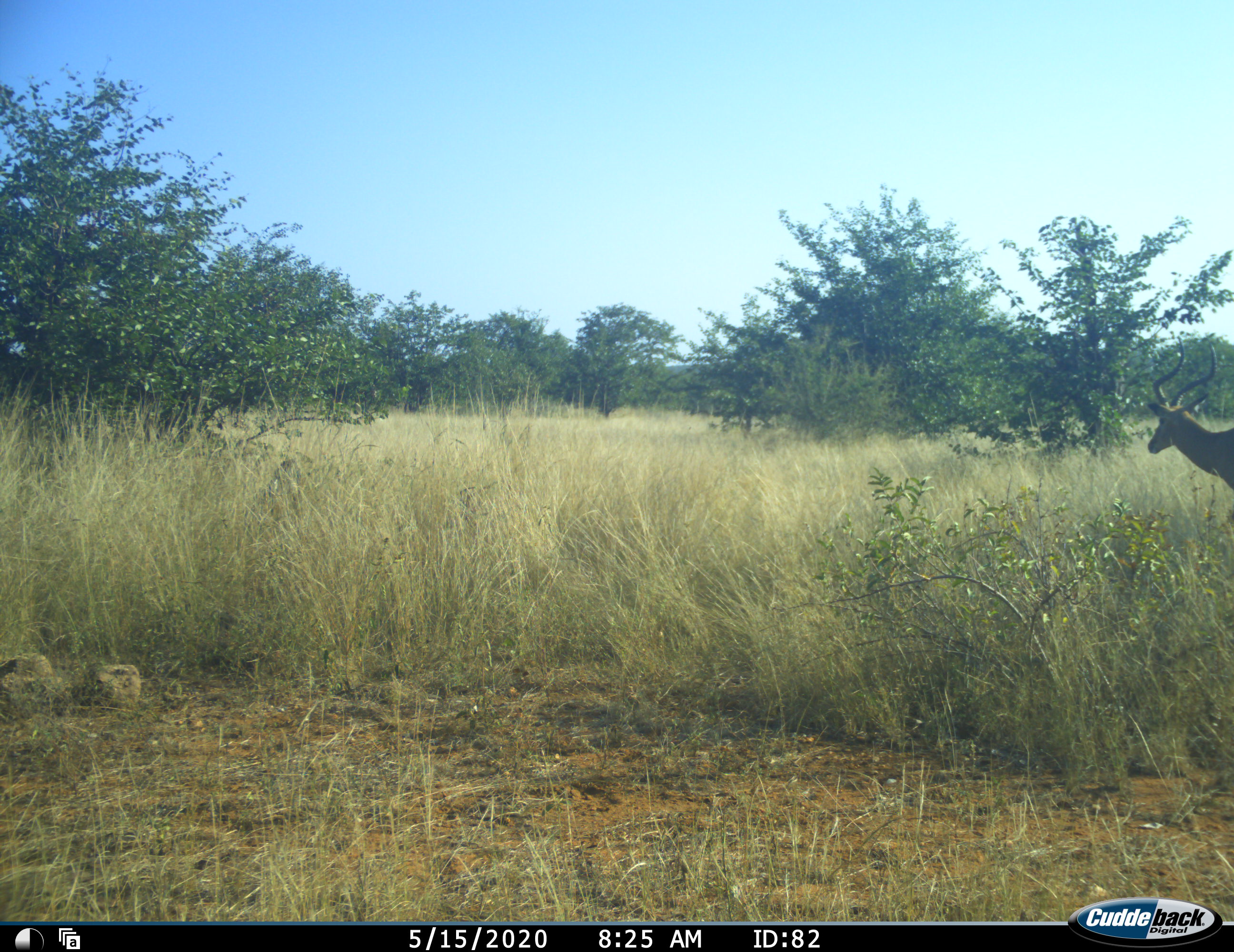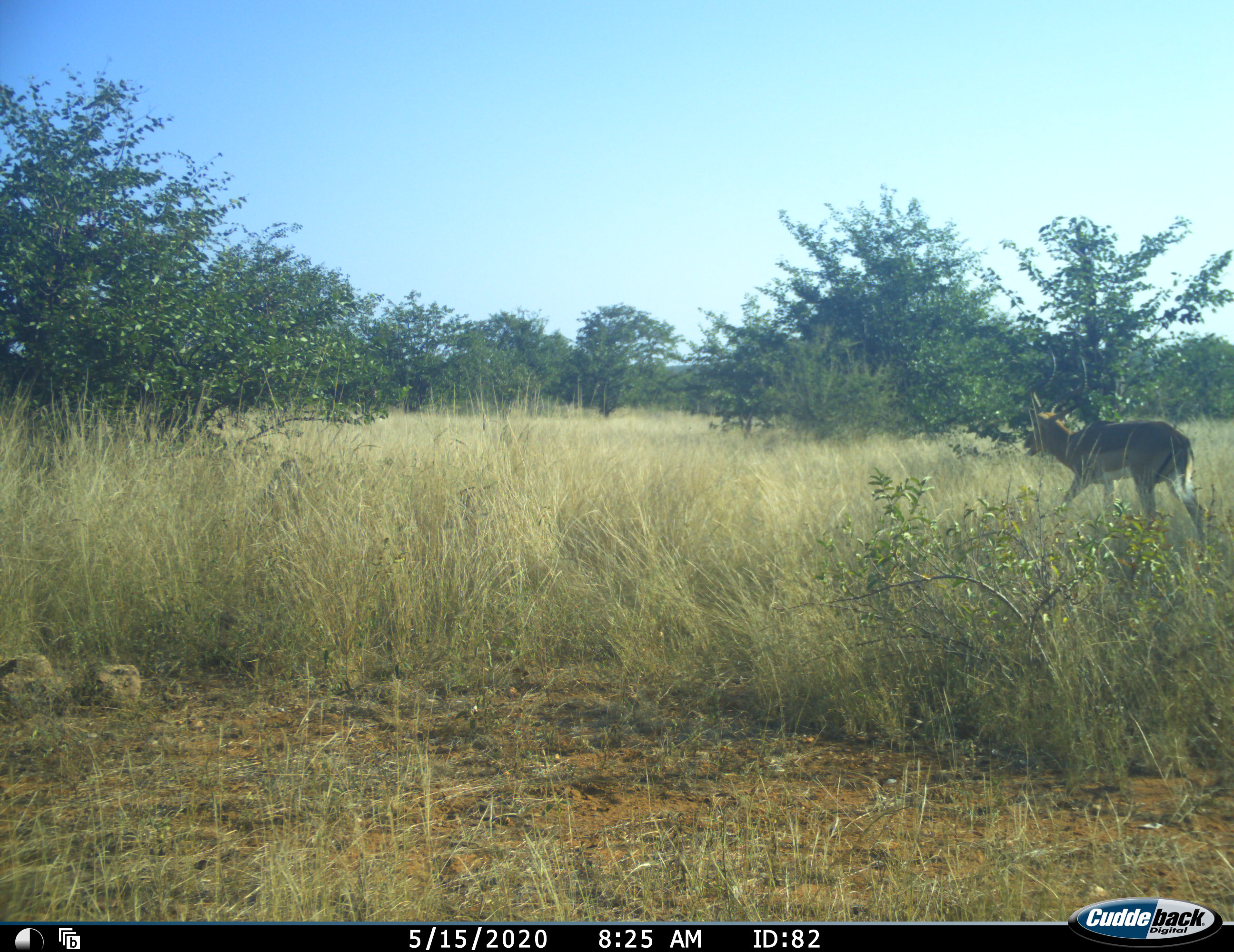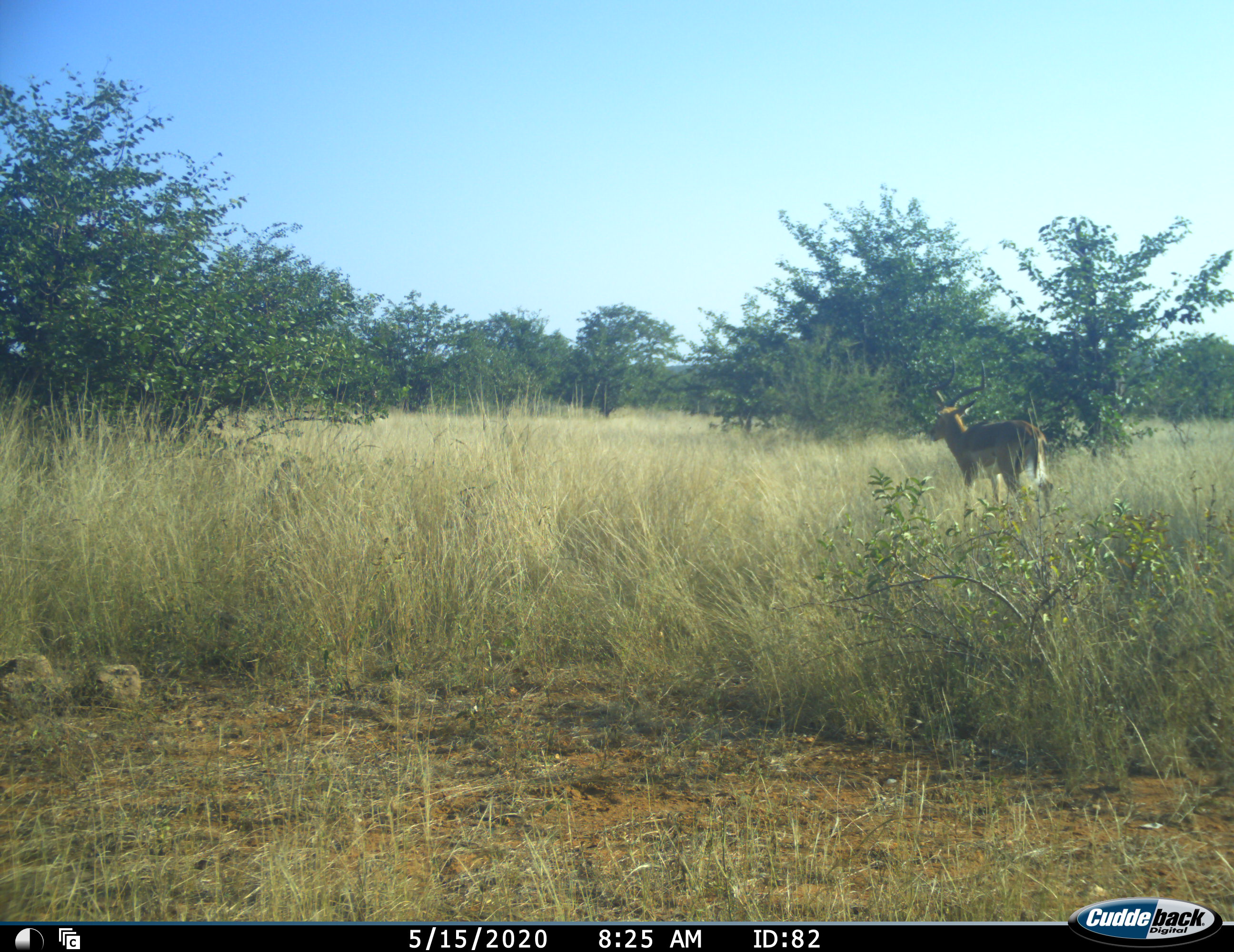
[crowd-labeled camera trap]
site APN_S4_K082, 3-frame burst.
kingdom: Animalia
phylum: Chordata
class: Mammalia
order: Artiodactyla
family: Bovidae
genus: Aepyceros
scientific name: Aepyceros melampus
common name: impala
Impala (Aepyceros melampus), count 1. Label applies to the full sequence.